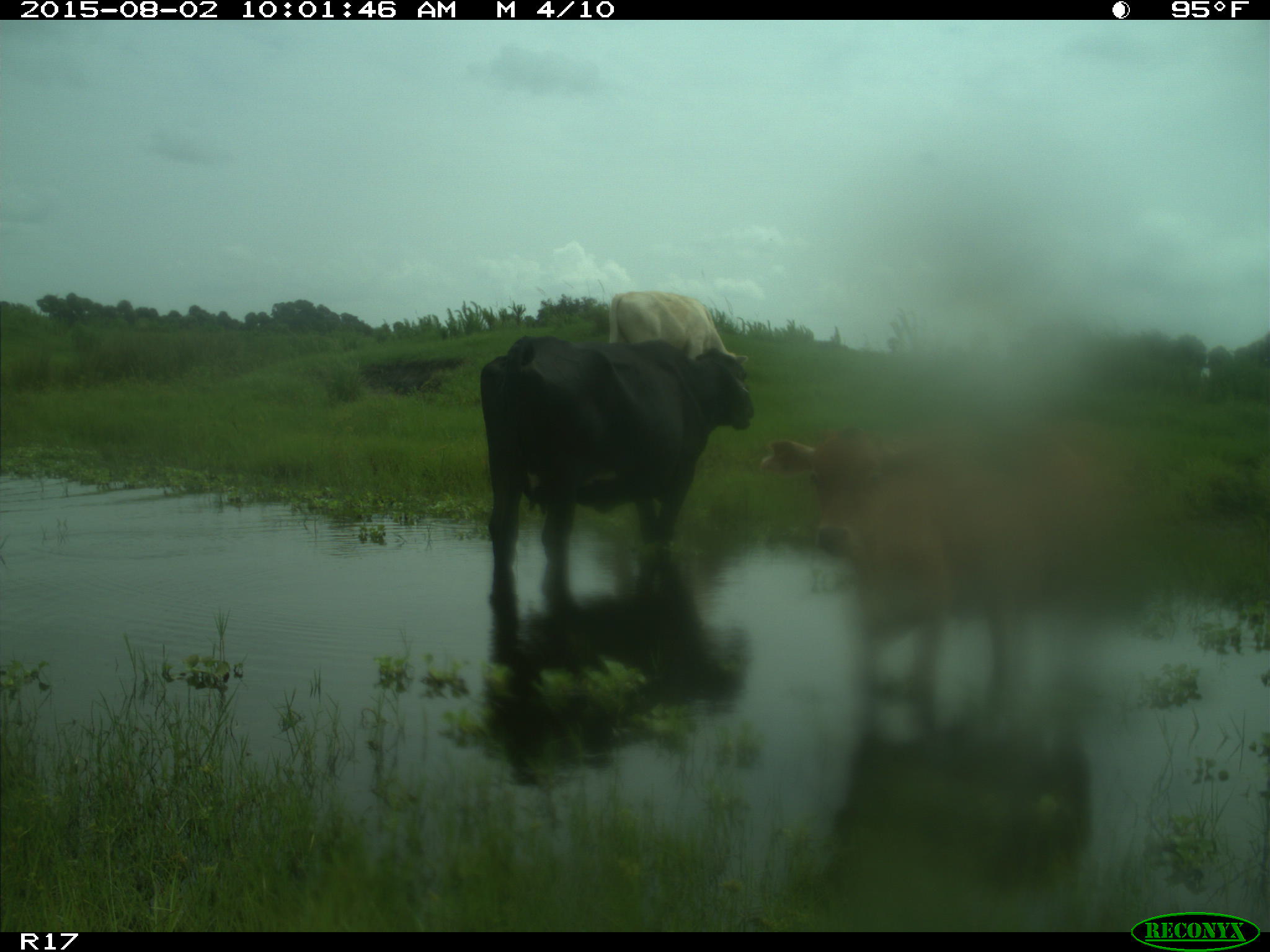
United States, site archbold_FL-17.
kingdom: Animalia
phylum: Chordata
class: Mammalia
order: Artiodactyla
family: Bovidae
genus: Bos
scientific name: Bos taurus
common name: domestic cow